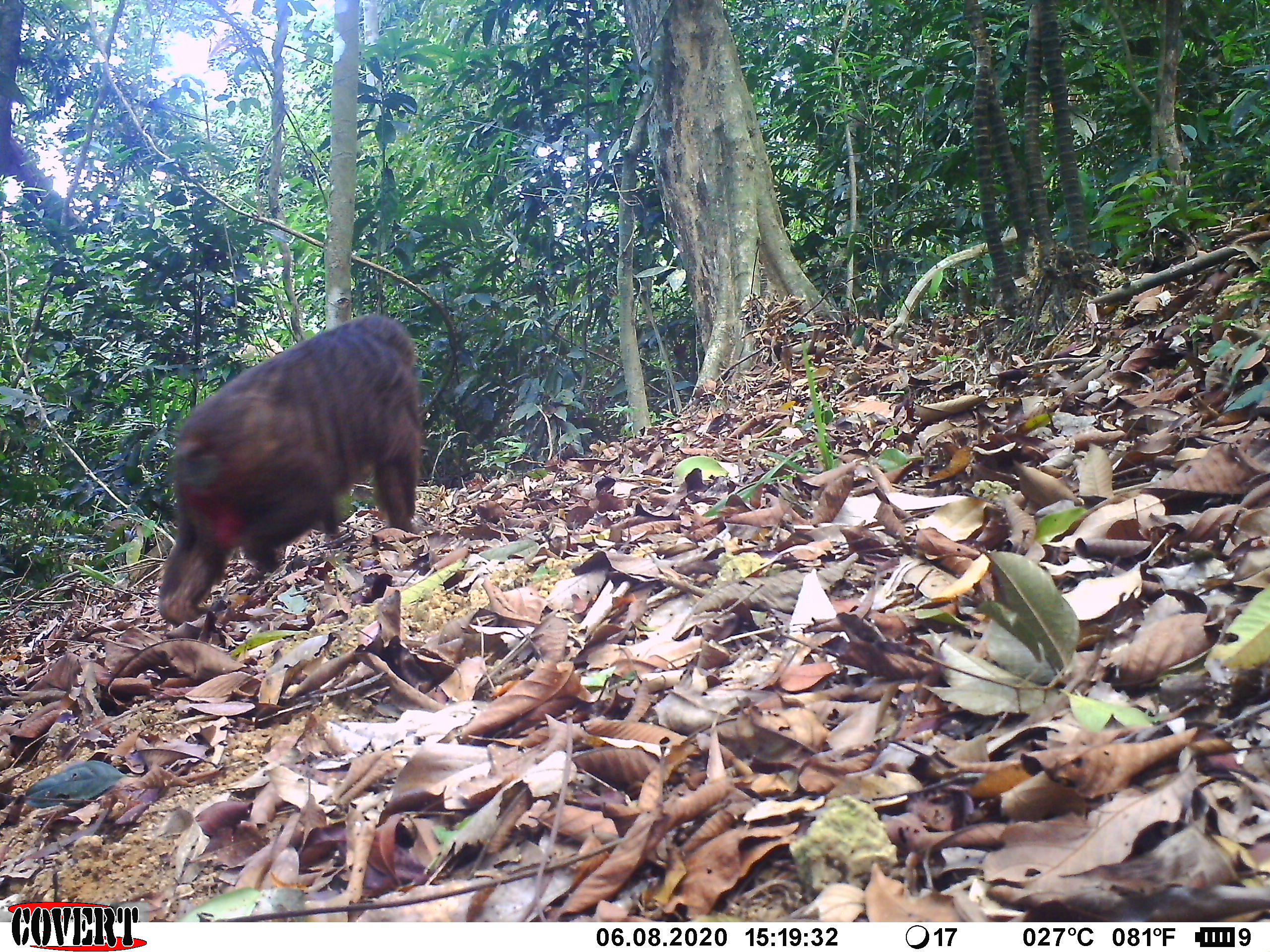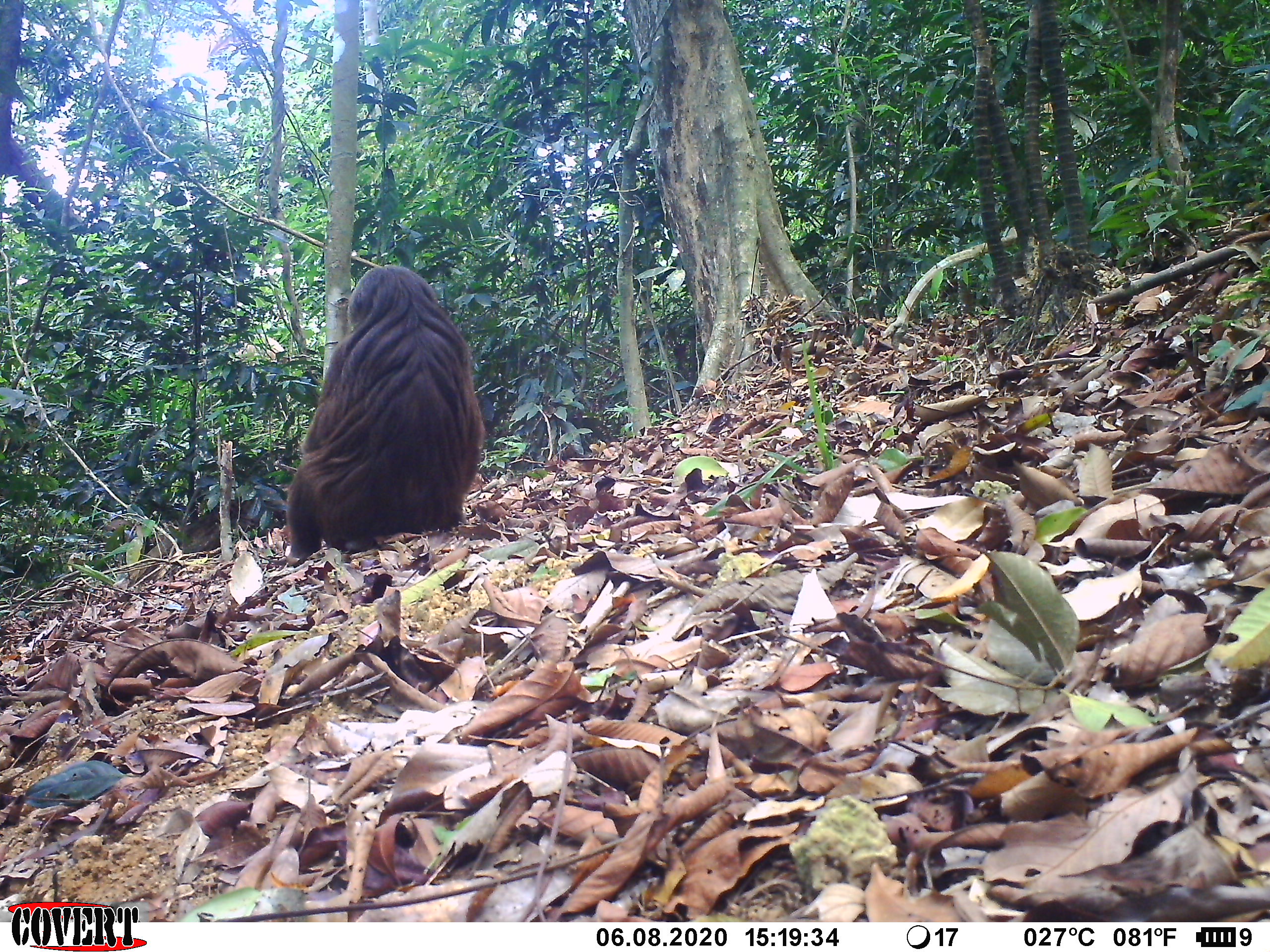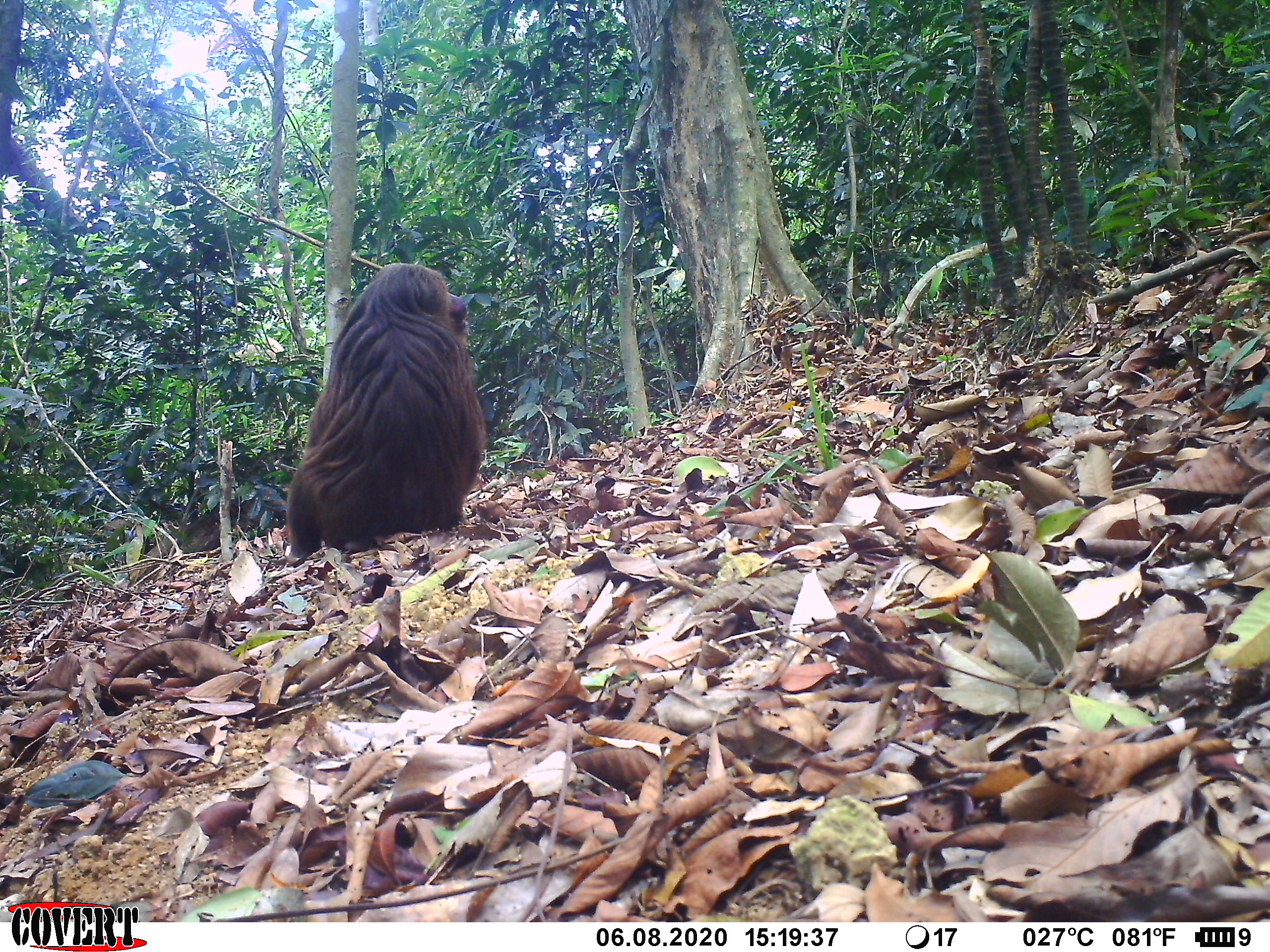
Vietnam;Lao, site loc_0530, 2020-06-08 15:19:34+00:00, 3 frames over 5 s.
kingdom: Animalia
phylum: Chordata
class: Mammalia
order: Primates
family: Cercopithecidae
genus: Macaca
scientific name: Macaca arctoides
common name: stump-tailed macaque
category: stump tailed macaque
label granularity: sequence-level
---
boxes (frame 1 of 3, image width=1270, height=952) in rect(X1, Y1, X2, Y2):
stump tailed macaque: rect(157, 311, 423, 626)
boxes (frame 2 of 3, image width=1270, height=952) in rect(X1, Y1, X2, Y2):
stump tailed macaque: rect(285, 264, 486, 559)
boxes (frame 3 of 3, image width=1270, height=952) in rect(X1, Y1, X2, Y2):
stump tailed macaque: rect(285, 259, 486, 567)